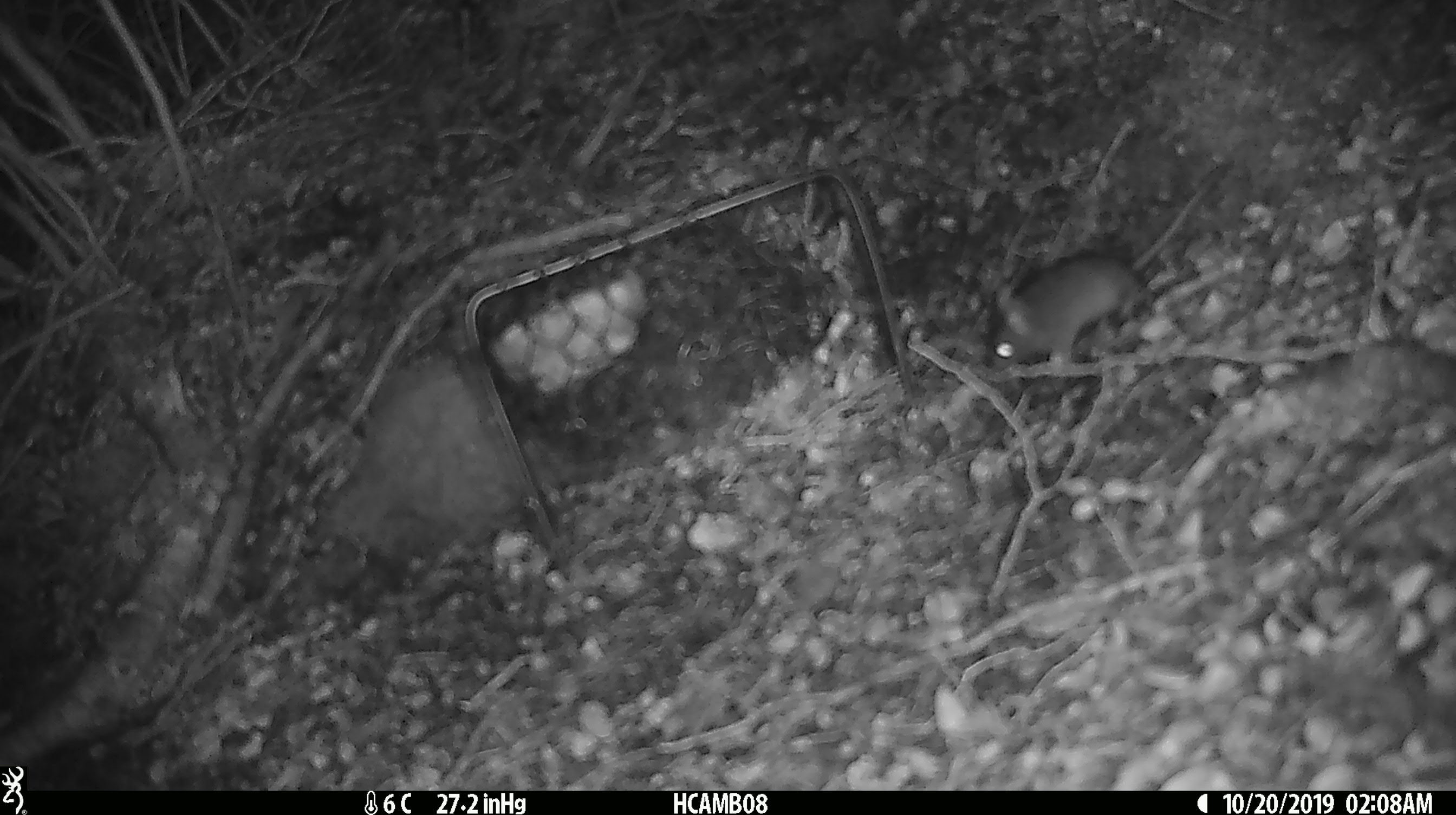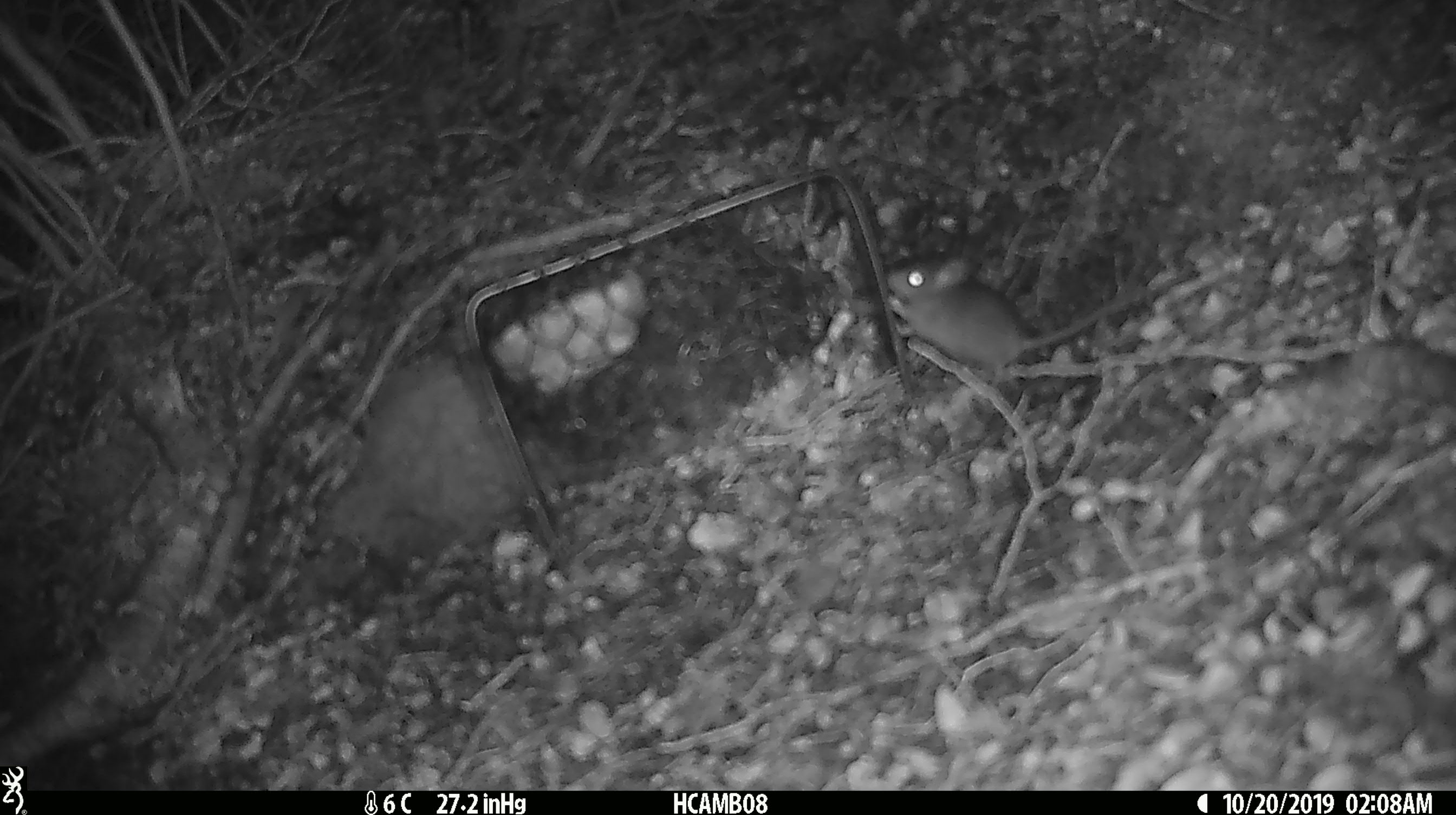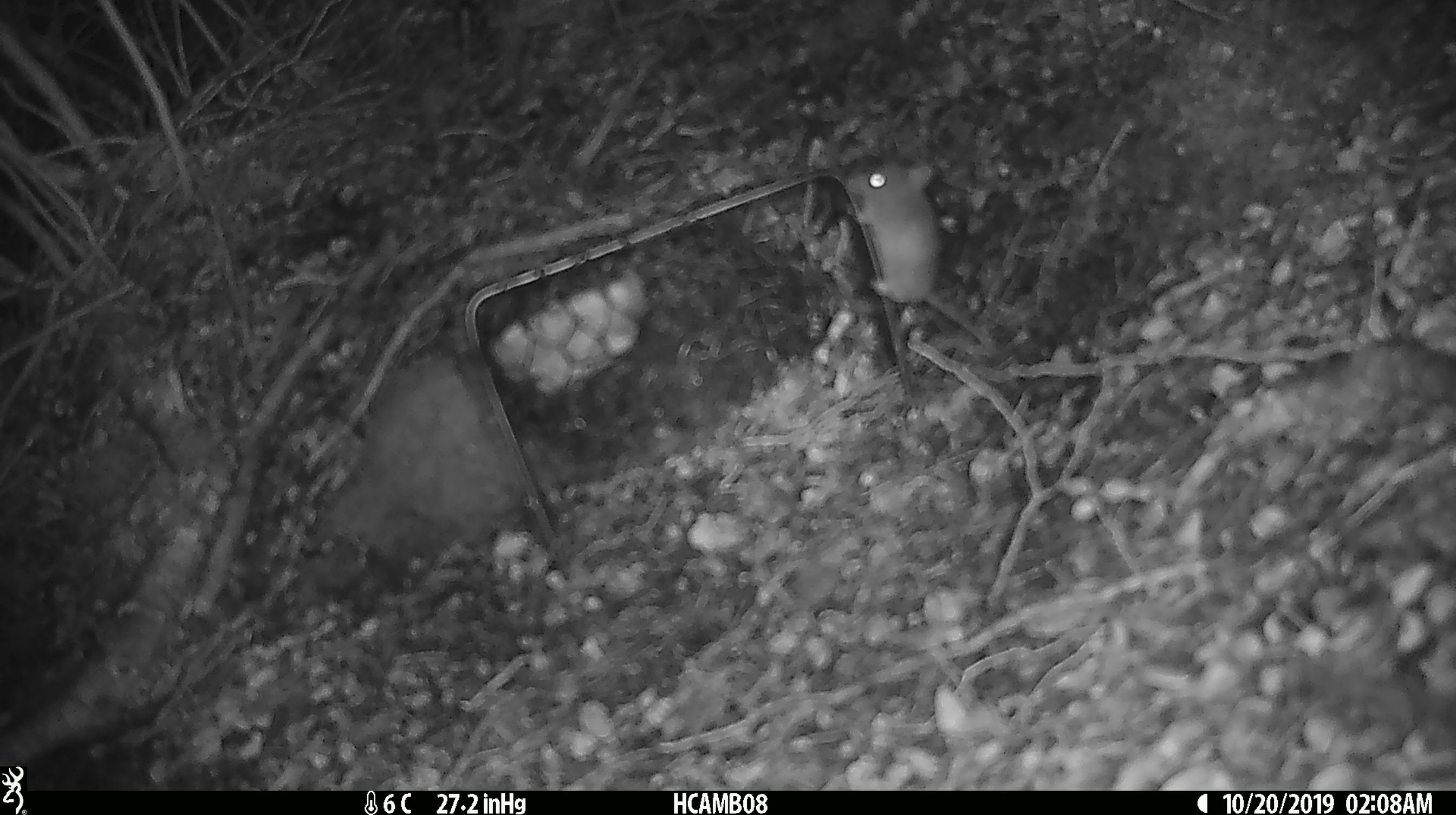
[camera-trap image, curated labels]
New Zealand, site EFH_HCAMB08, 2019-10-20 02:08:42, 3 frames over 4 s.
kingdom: Animalia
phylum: Chordata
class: Mammalia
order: Rodentia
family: Muridae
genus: Mus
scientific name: Mus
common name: mouse